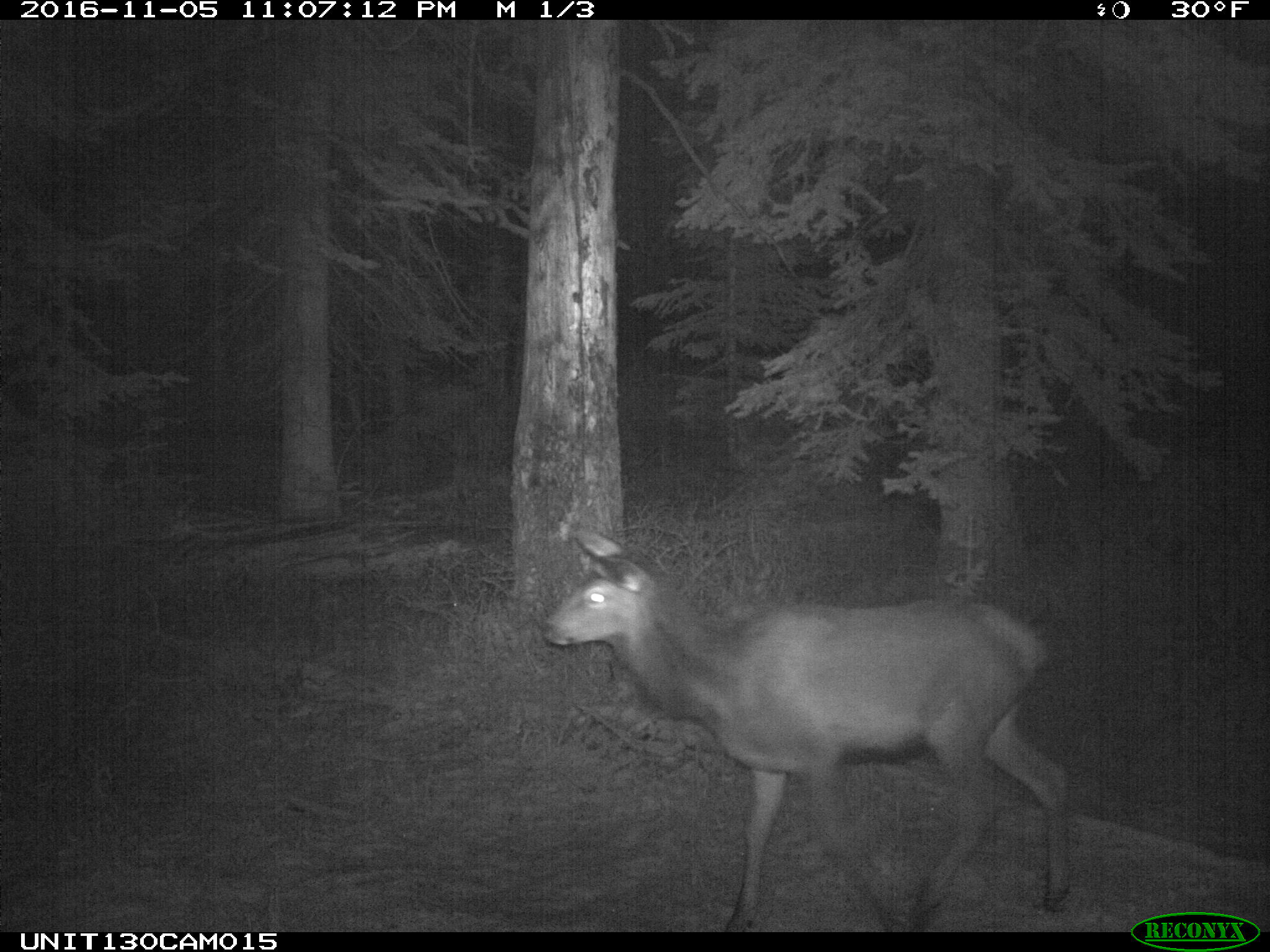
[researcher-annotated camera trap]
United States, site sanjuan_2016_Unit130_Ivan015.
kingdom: Animalia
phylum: Chordata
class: Mammalia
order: Artiodactyla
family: Cervidae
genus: Cervus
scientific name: Cervus elaphus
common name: red deer